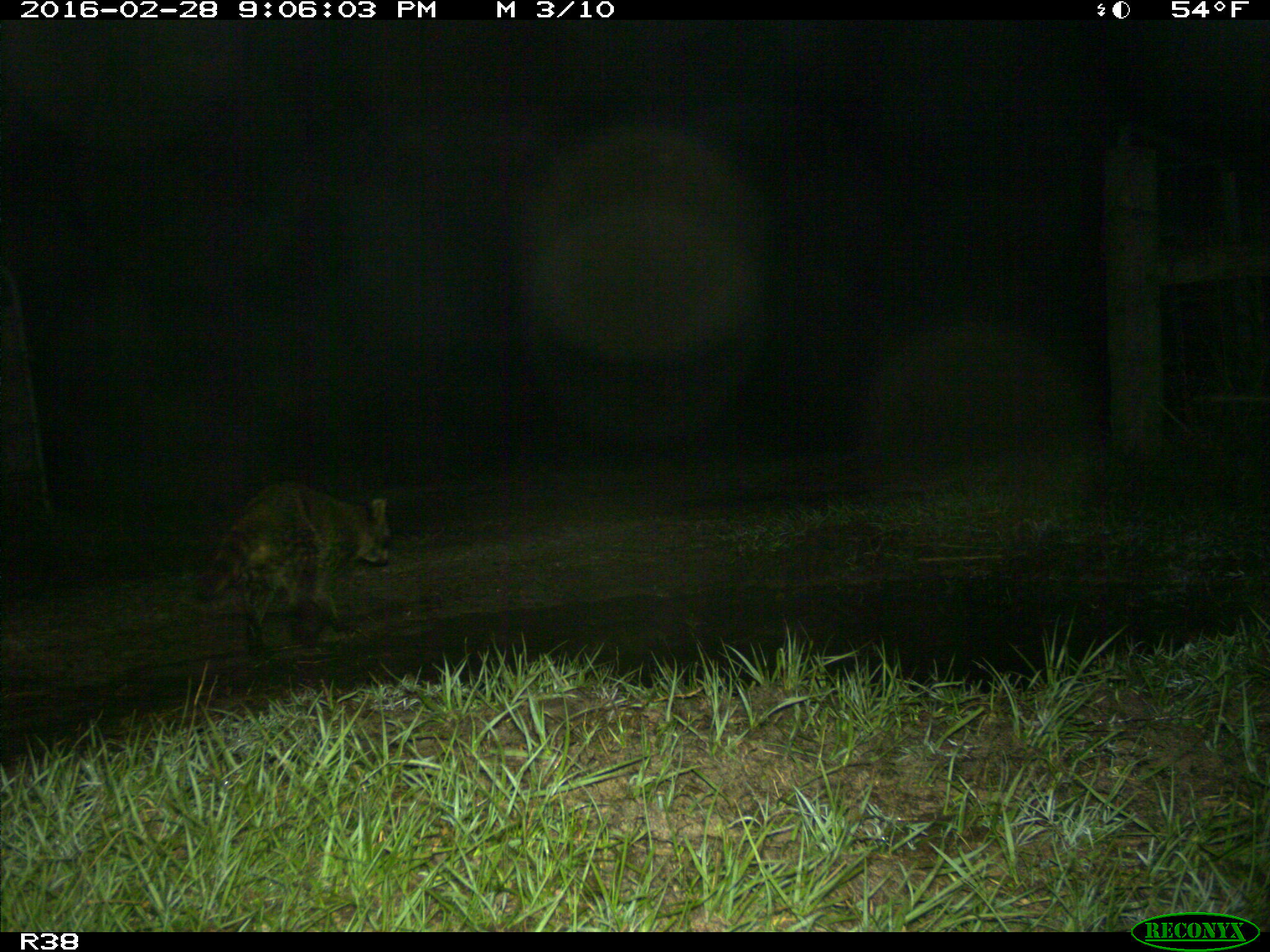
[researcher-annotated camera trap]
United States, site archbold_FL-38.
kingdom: Animalia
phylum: Chordata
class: Mammalia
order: Carnivora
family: Procyonidae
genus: Procyon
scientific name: Procyon lotor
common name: common raccoon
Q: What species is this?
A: Procyon lotor (common raccoon).